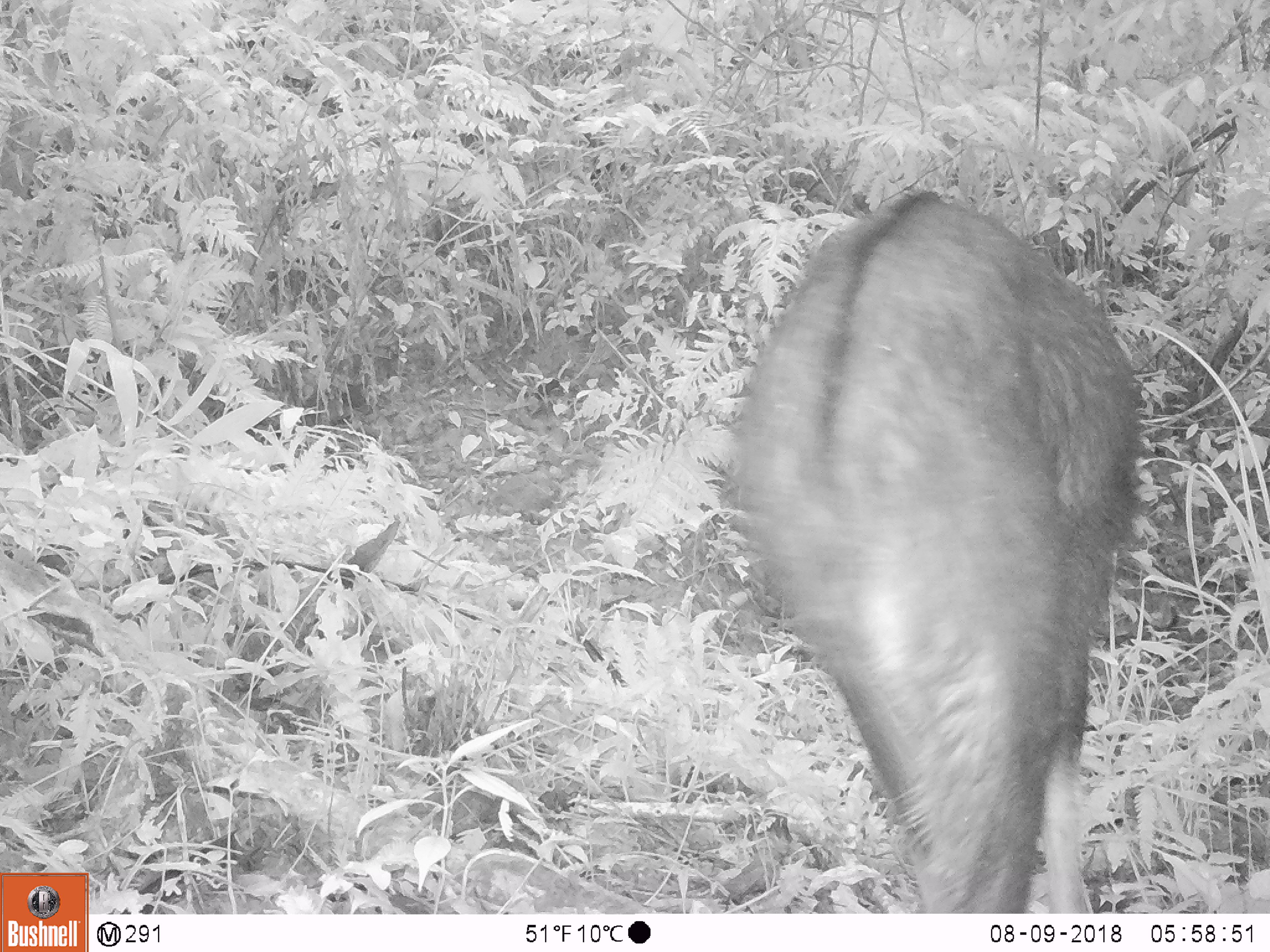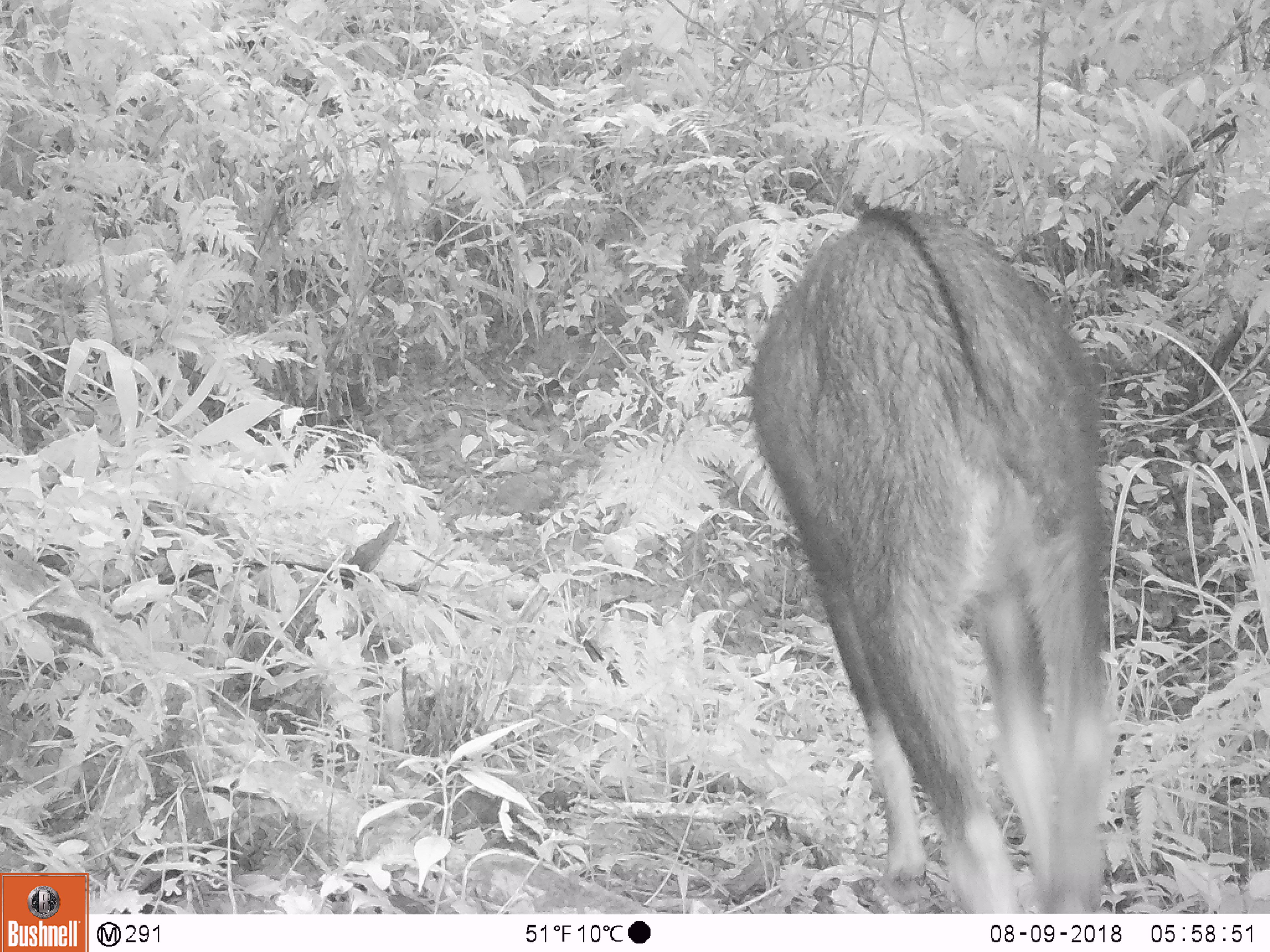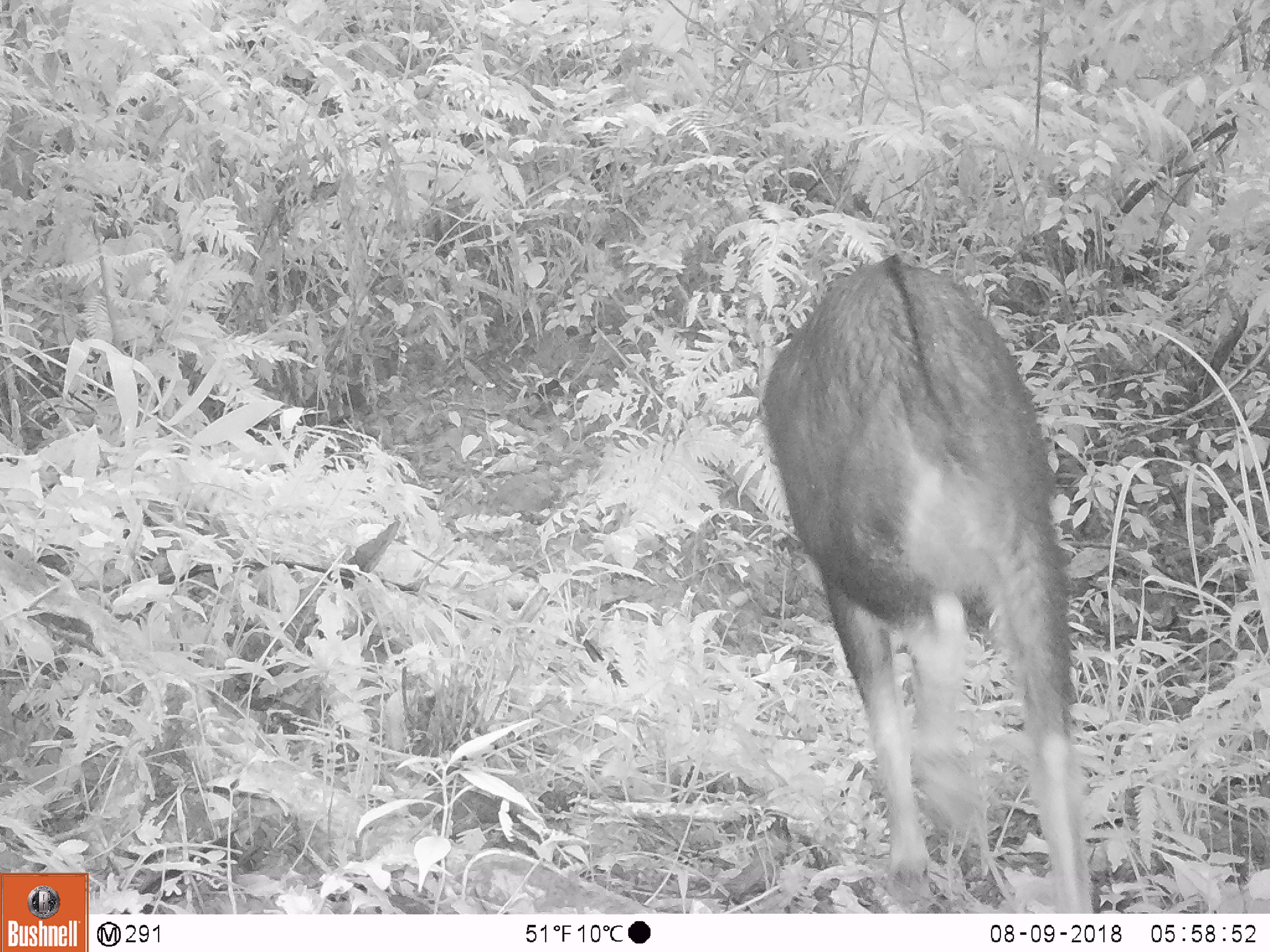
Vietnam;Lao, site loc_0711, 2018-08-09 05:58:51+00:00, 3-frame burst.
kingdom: Animalia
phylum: Chordata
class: Mammalia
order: Artiodactyla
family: Bovidae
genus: Capricornis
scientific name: Capricornis sumatraensis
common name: chinese serow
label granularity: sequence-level